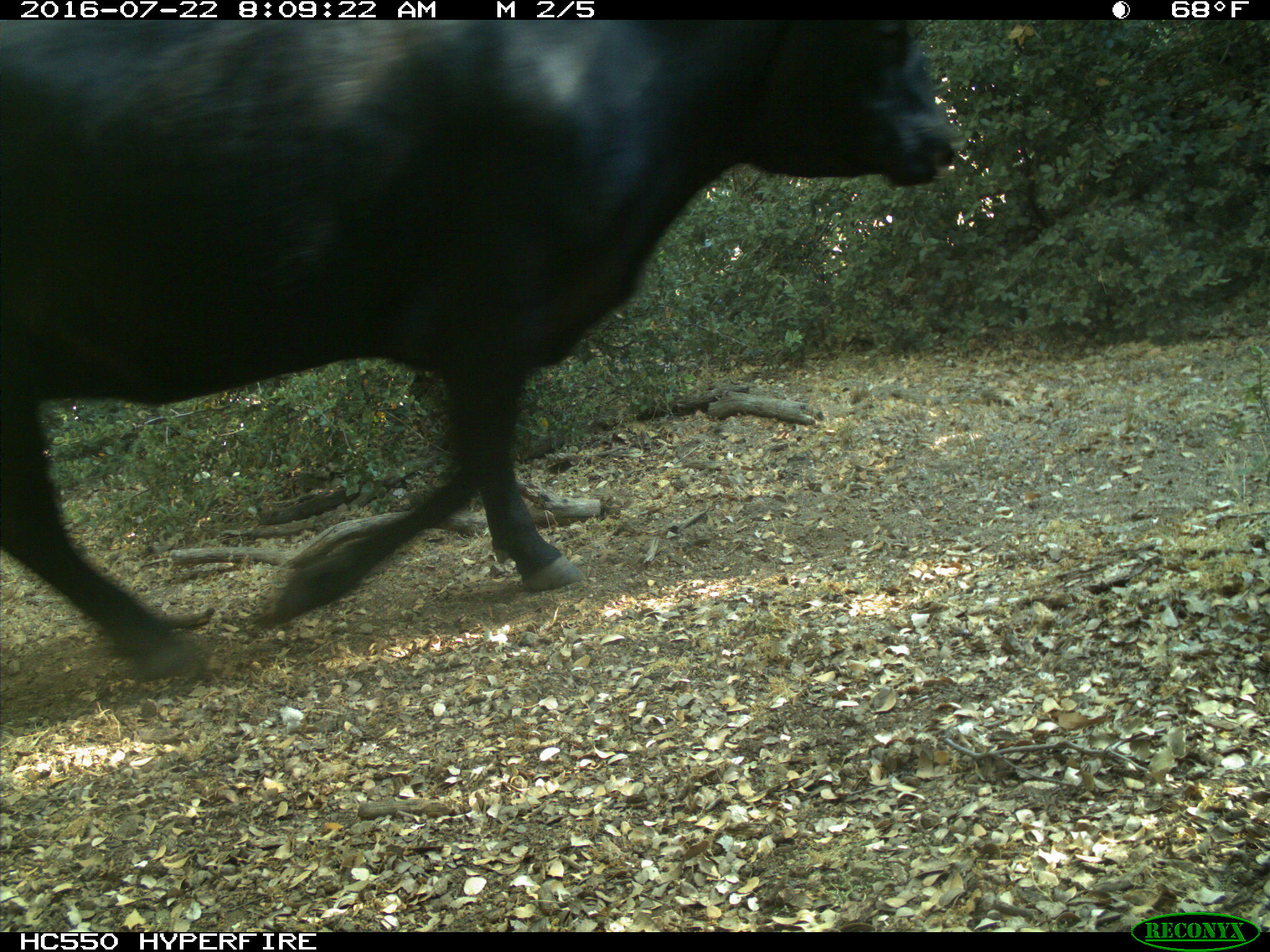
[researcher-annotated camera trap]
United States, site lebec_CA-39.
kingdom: Animalia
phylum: Chordata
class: Mammalia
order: Artiodactyla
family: Bovidae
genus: Bos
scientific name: Bos taurus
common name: domestic cow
Bos taurus (domestic cow).